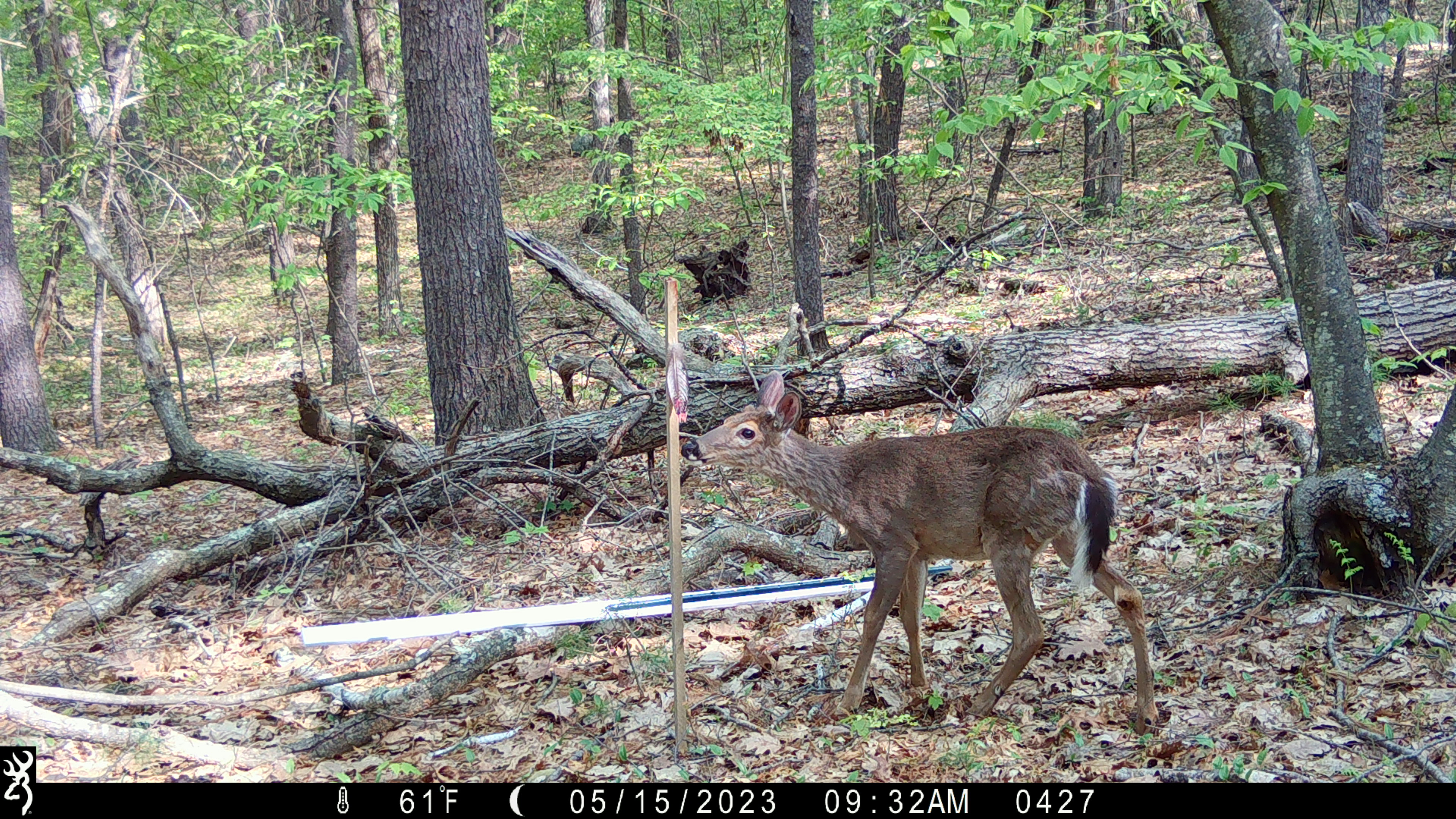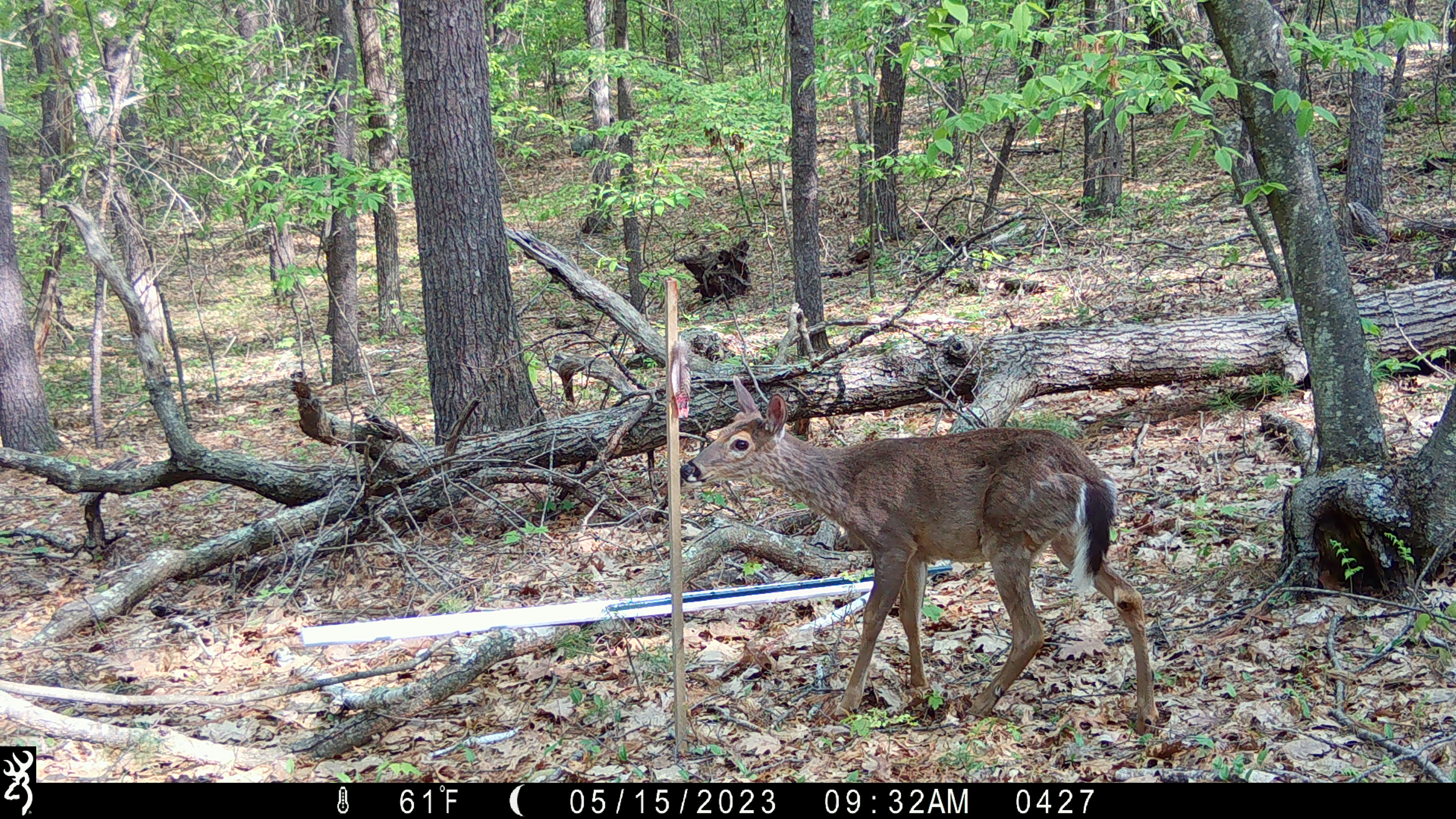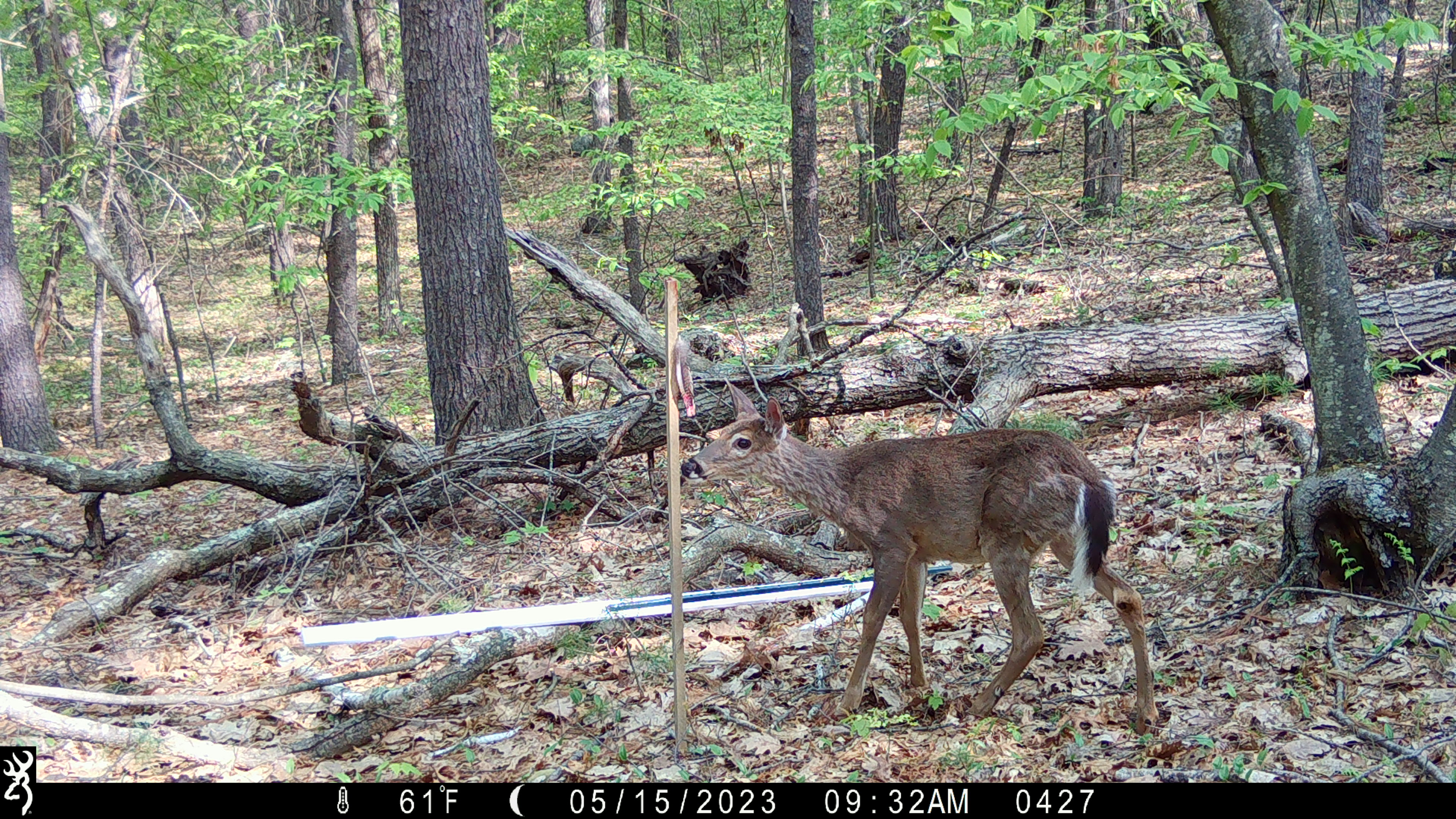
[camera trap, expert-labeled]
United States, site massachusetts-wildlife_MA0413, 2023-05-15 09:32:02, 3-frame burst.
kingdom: Animalia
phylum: Chordata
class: Mammalia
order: Artiodactyla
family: Cervidae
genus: Odocoileus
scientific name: Odocoileus virginianus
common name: white-tailed deer